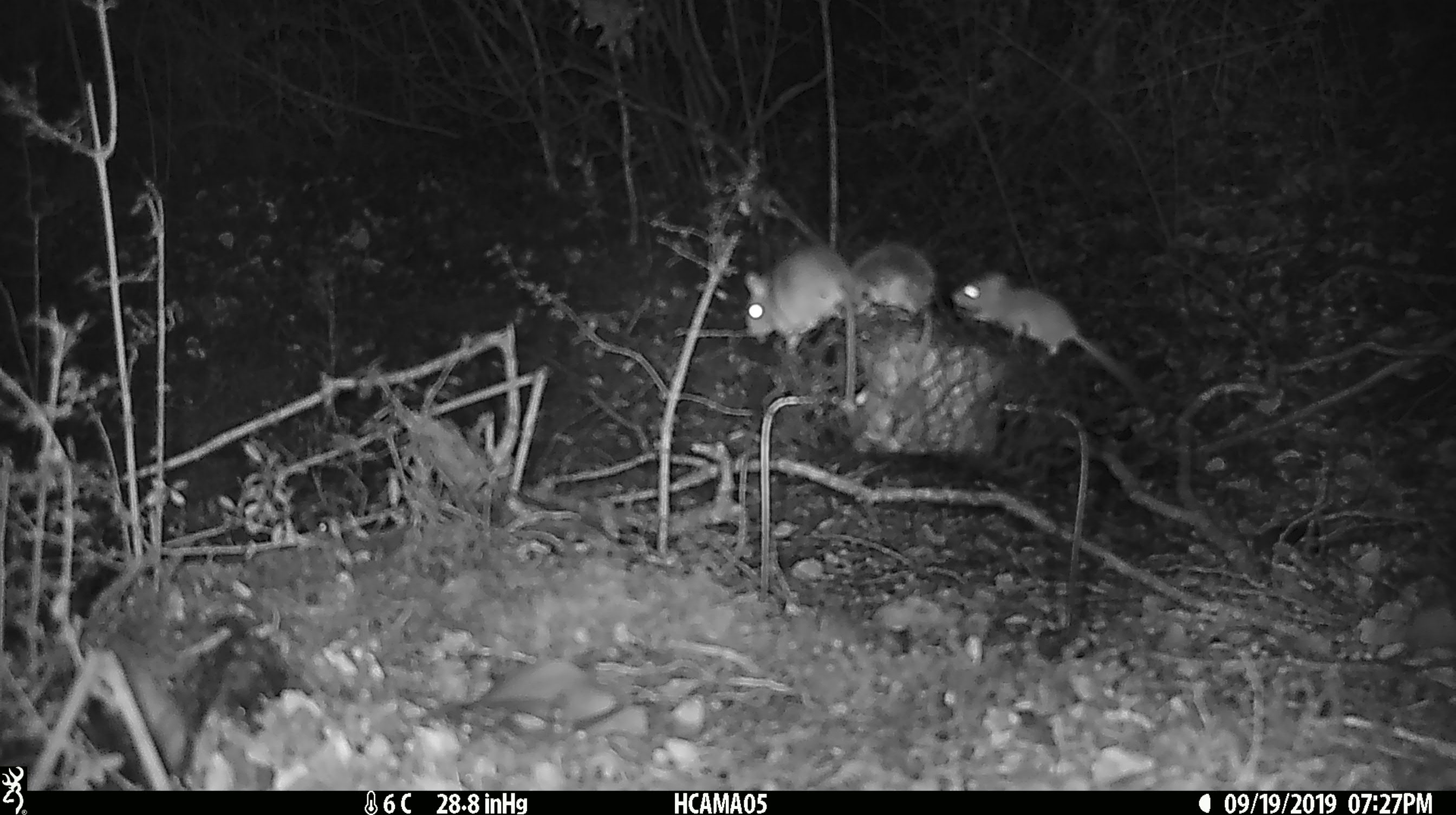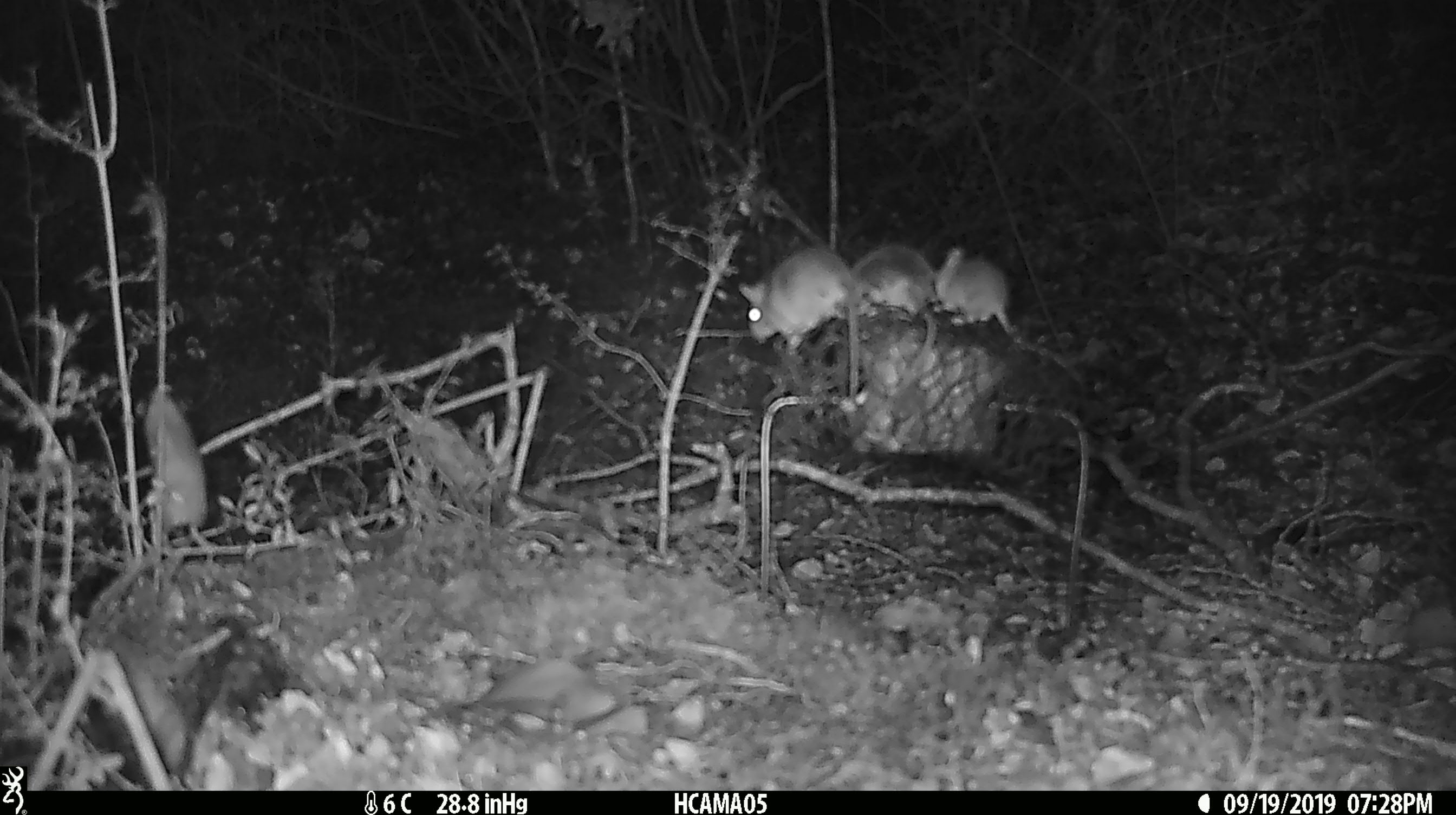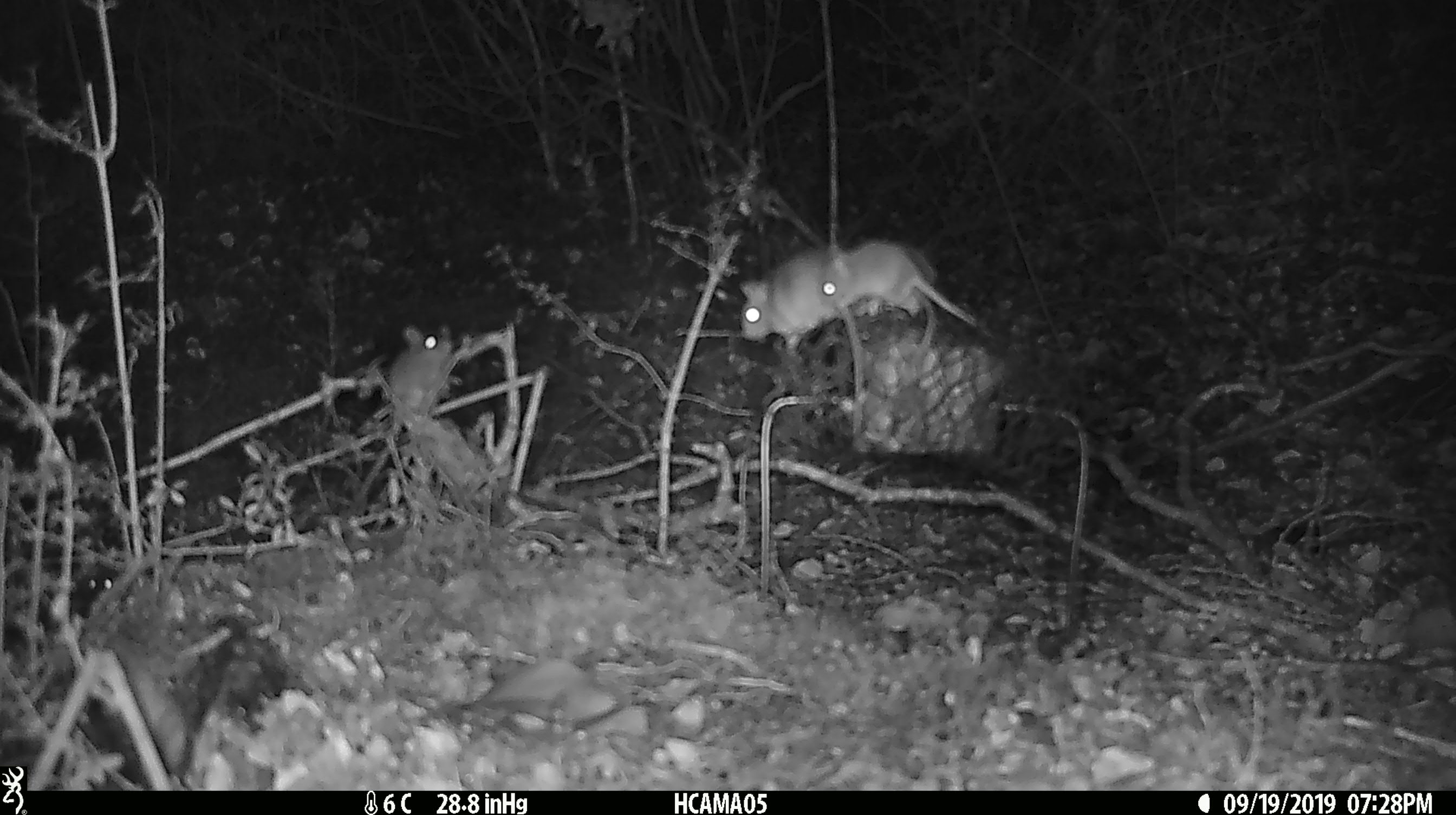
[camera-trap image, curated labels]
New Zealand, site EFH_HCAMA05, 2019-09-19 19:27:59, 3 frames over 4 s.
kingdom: Animalia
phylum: Chordata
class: Mammalia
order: Rodentia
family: Muridae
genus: Mus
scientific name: Mus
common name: mouse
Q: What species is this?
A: Mouse (Mus).